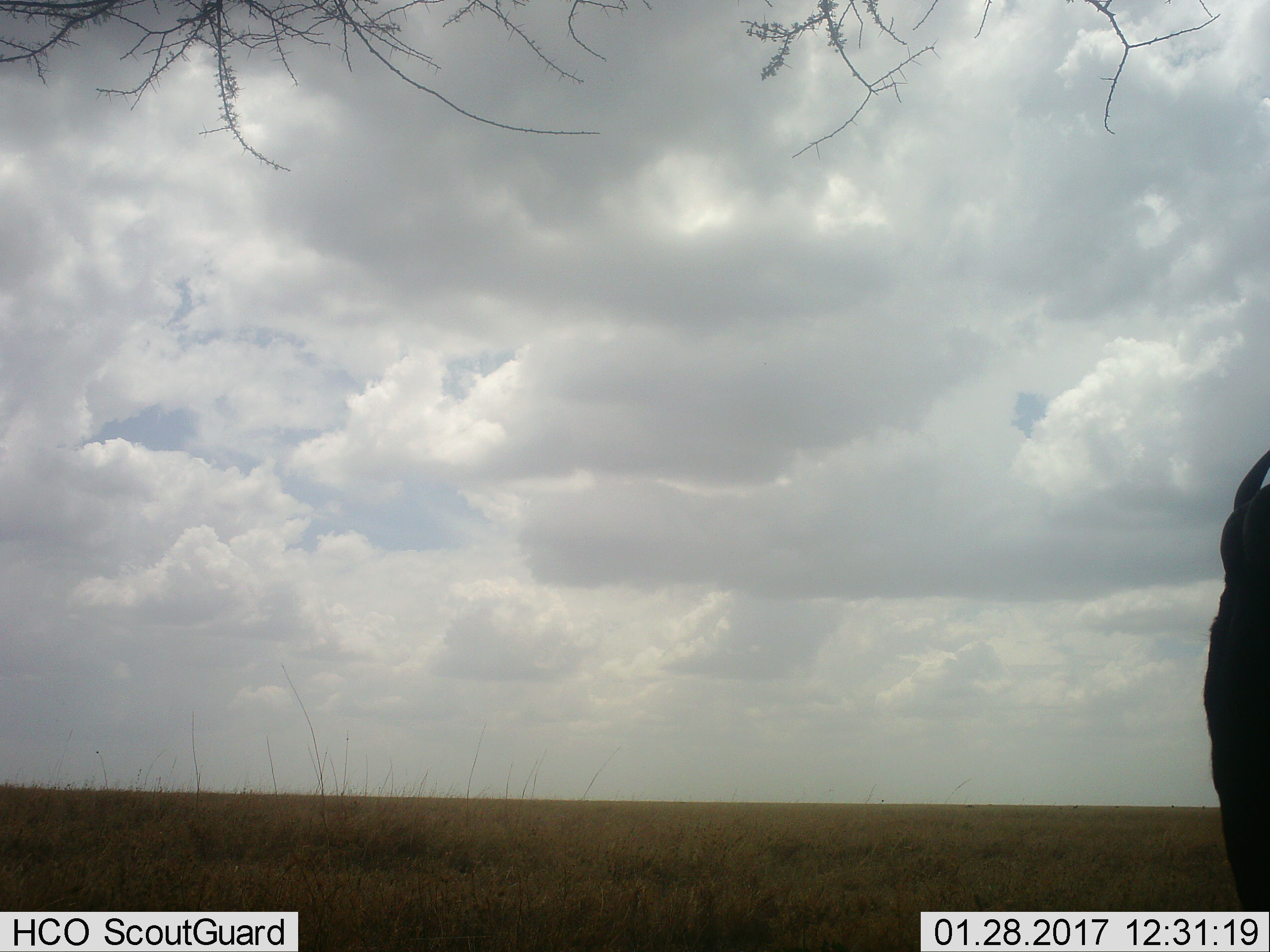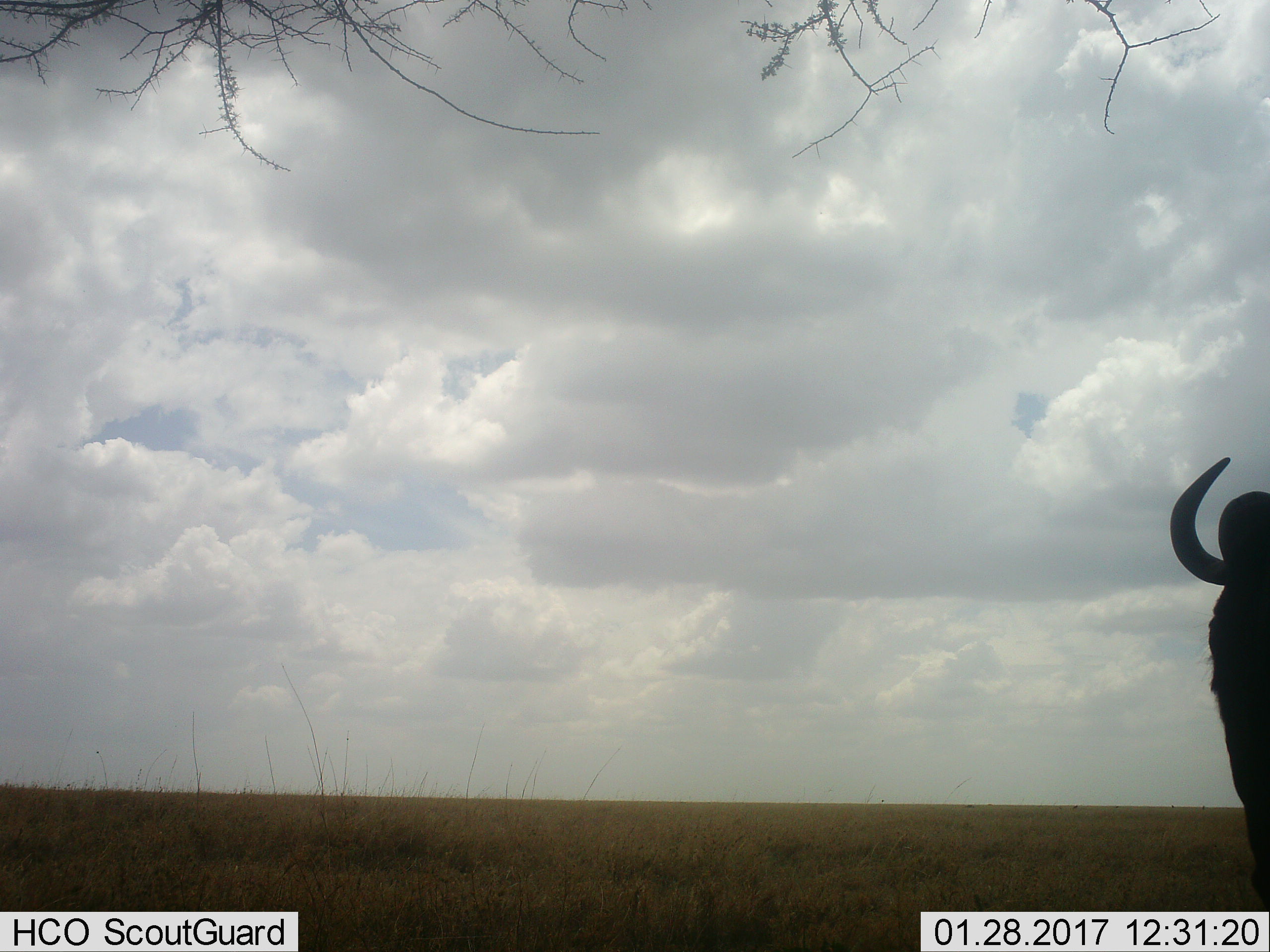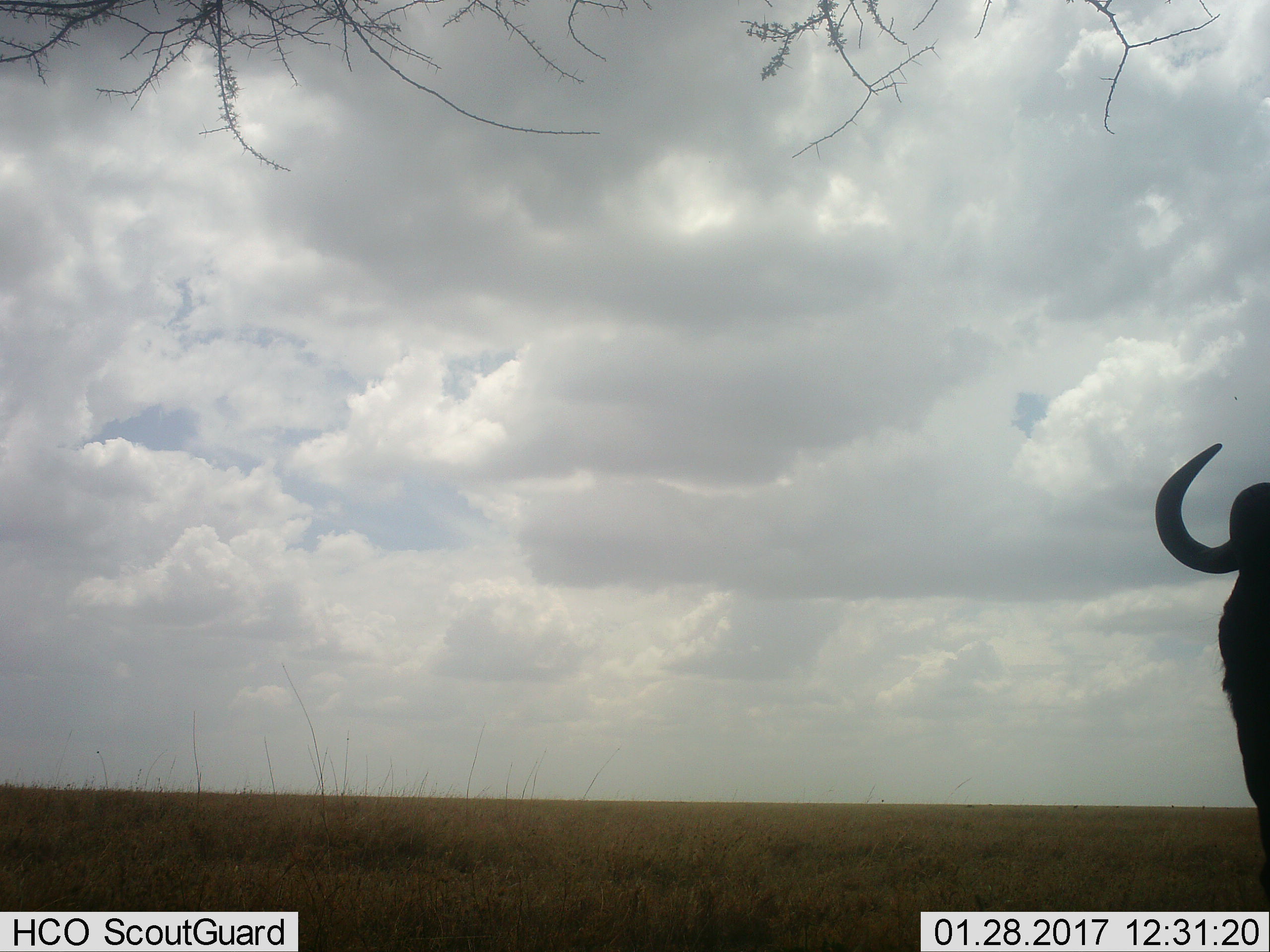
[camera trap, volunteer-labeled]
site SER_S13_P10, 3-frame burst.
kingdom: Animalia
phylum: Chordata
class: Mammalia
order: Artiodactyla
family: Bovidae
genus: Connochaetes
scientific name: Connochaetes taurinus taurinus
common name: blue wildebeest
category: wildebeestblue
Wildebeestblue (blue wildebeest) (Connochaetes taurinus taurinus), count 1. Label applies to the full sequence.